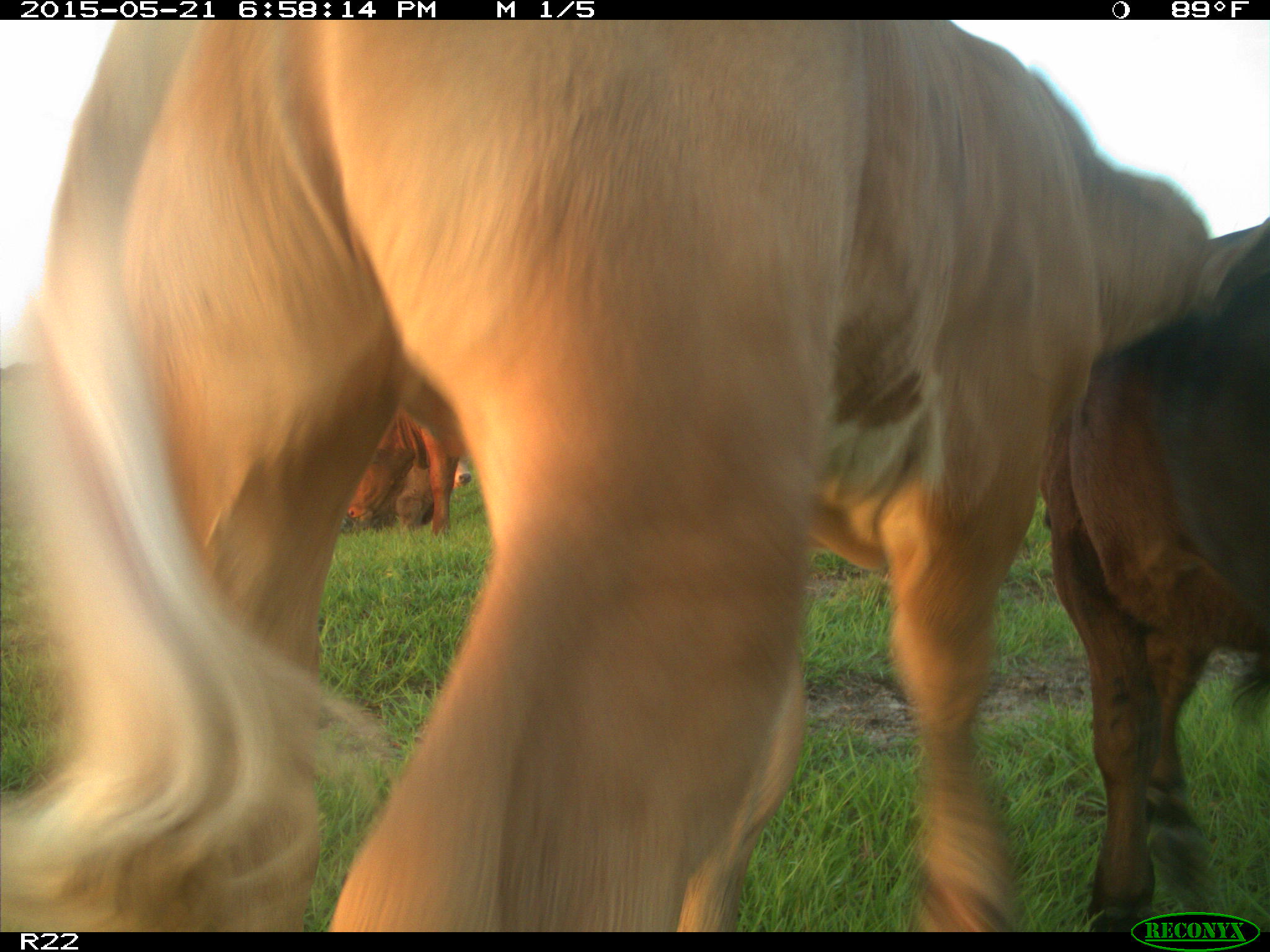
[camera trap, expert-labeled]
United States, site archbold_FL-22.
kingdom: Animalia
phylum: Chordata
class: Mammalia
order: Artiodactyla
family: Bovidae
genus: Bos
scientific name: Bos taurus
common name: domestic cow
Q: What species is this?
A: Bos taurus (domestic cow).